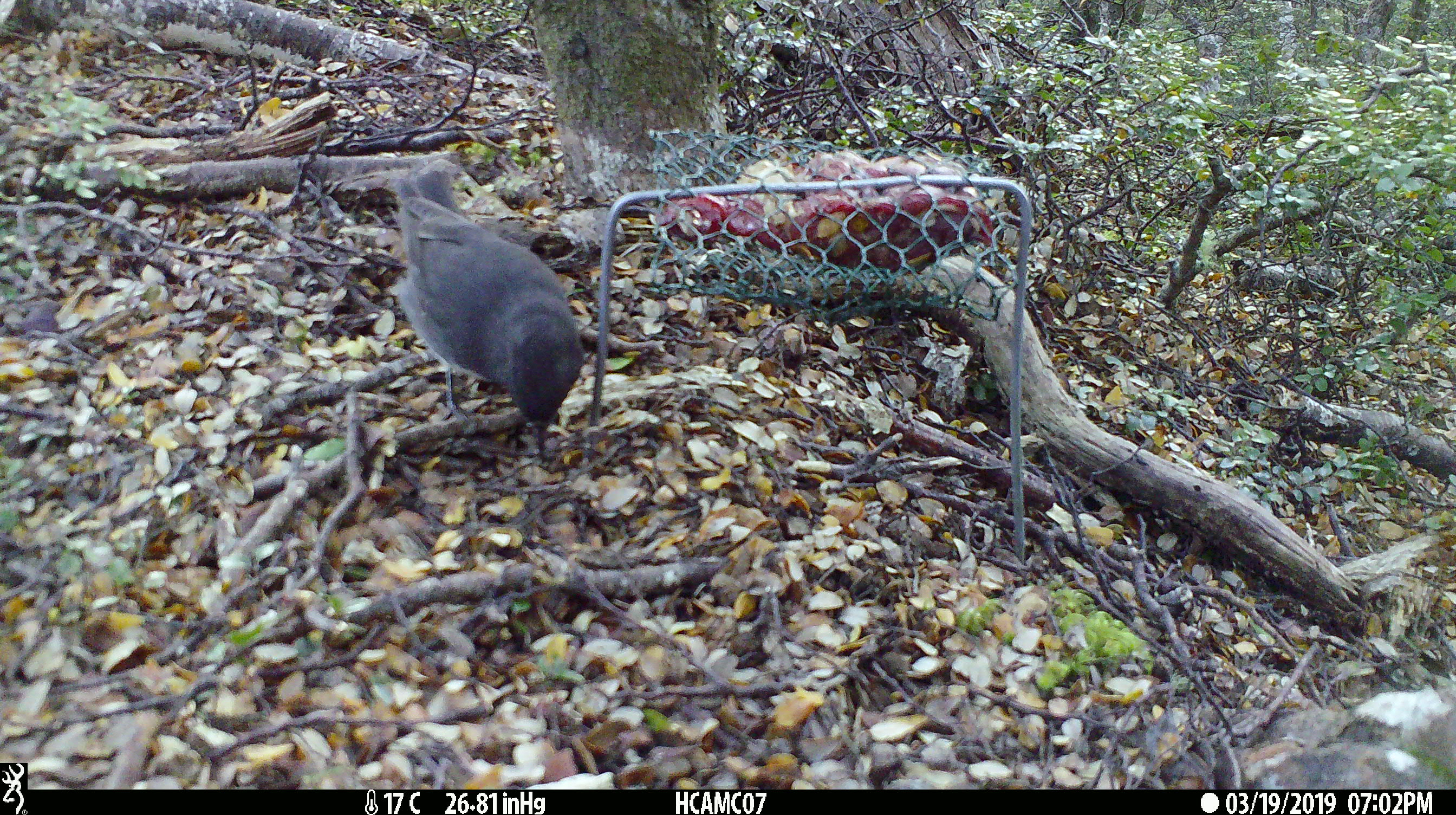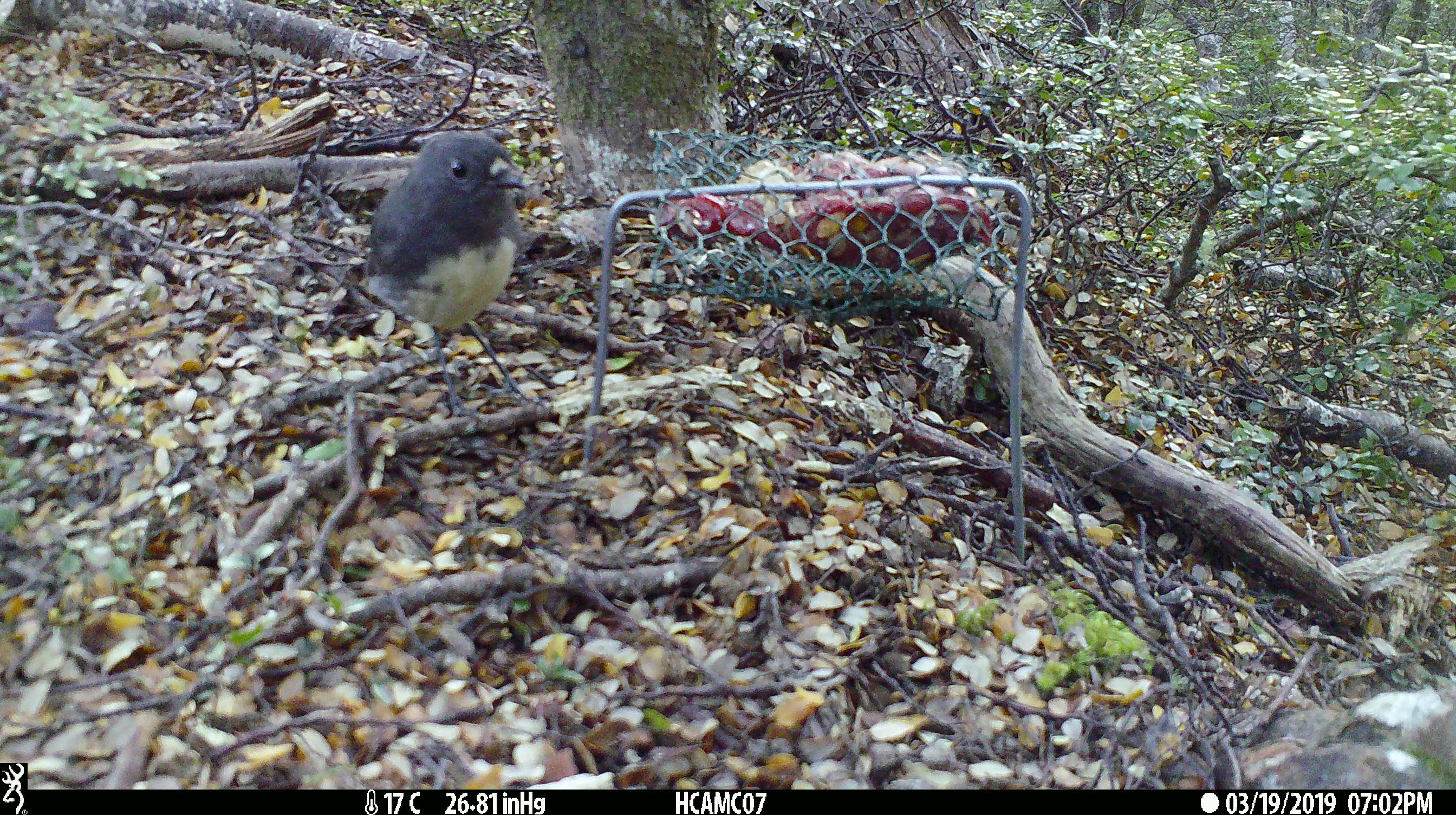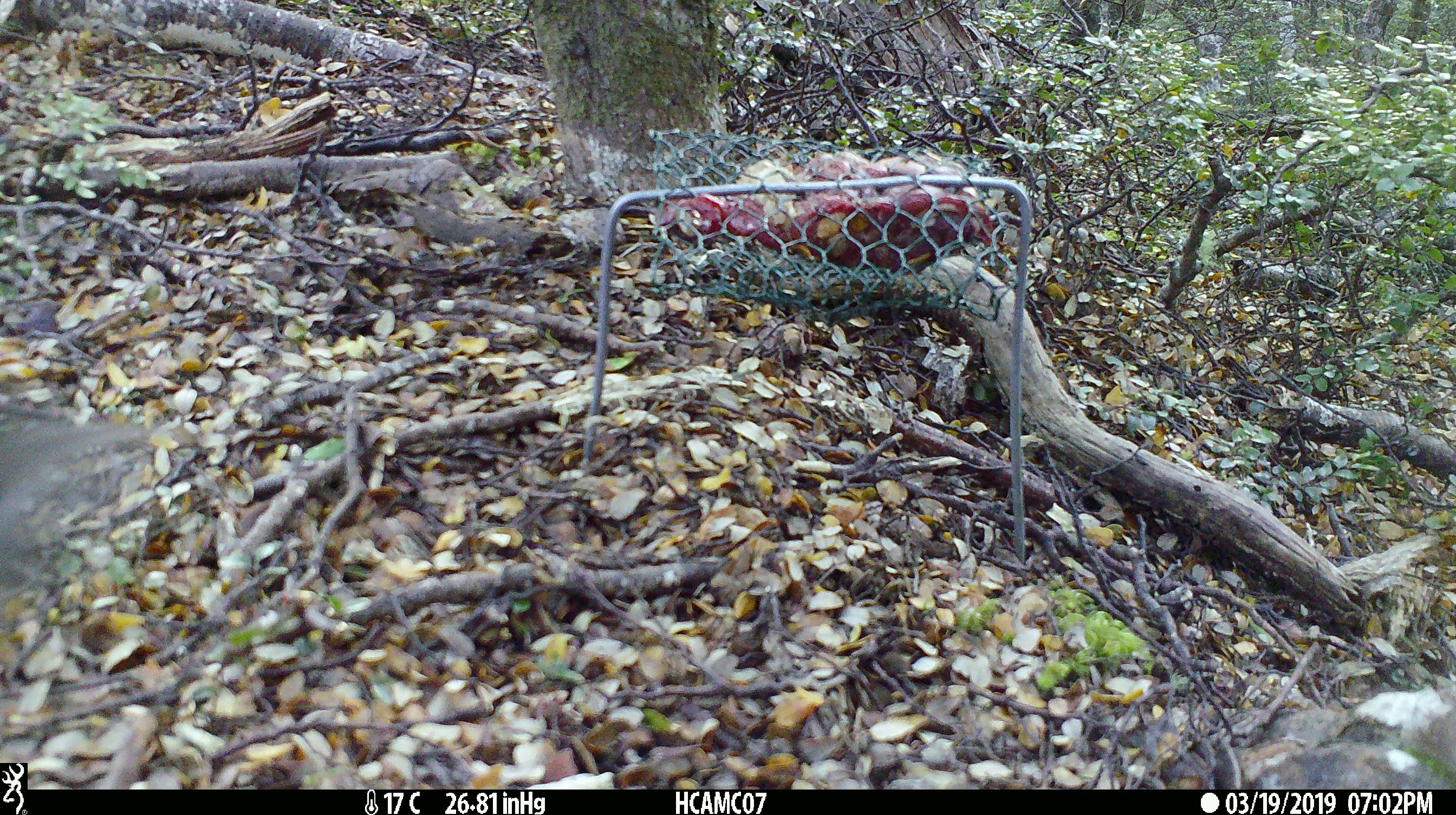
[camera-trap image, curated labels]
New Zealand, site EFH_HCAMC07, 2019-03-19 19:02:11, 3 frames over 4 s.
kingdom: Animalia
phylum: Chordata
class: Aves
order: Passeriformes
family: Petroicidae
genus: Petroica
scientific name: Petroica australis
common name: new zealand robin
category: robin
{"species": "robin (new zealand robin) (Petroica australis)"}